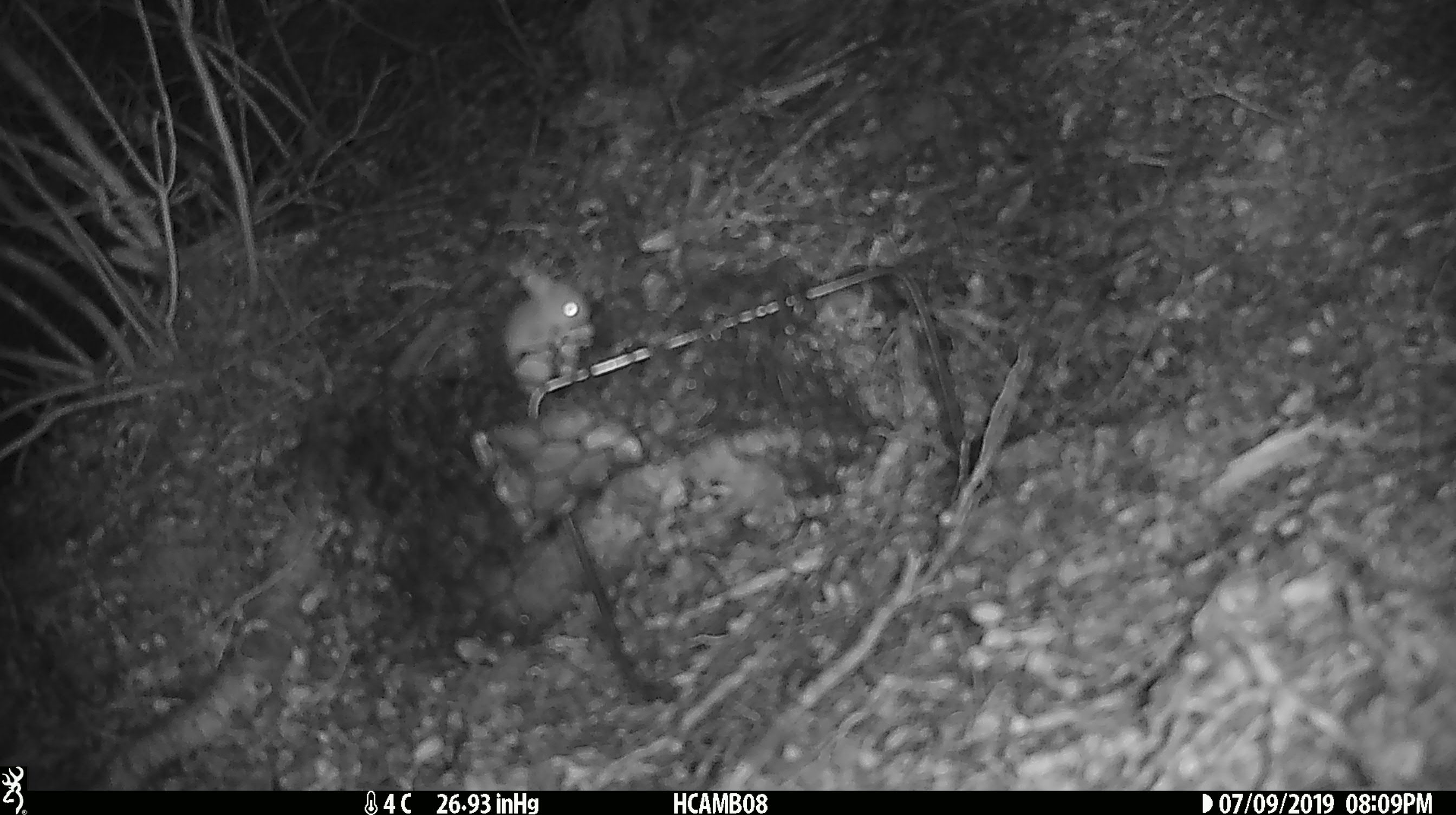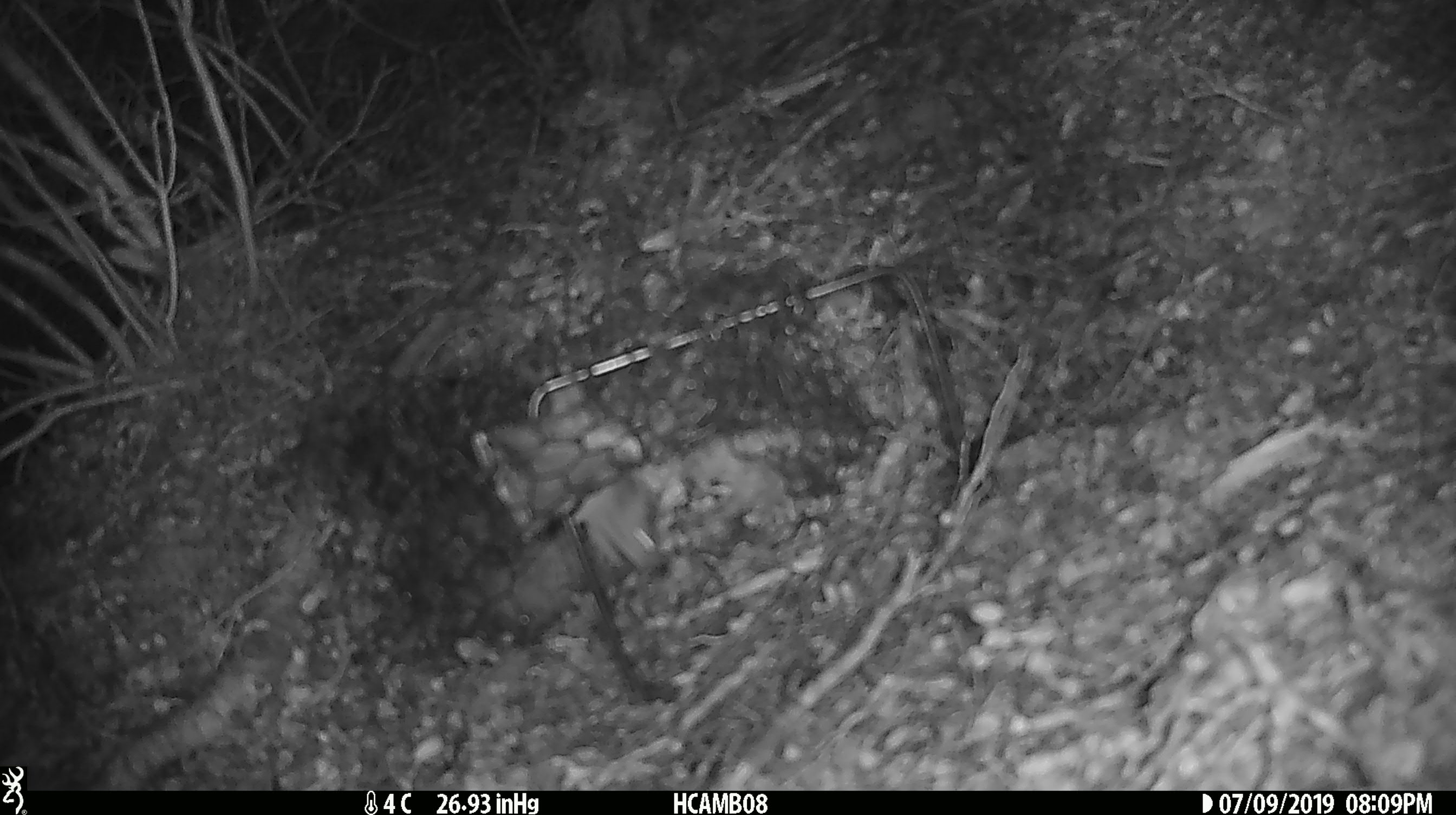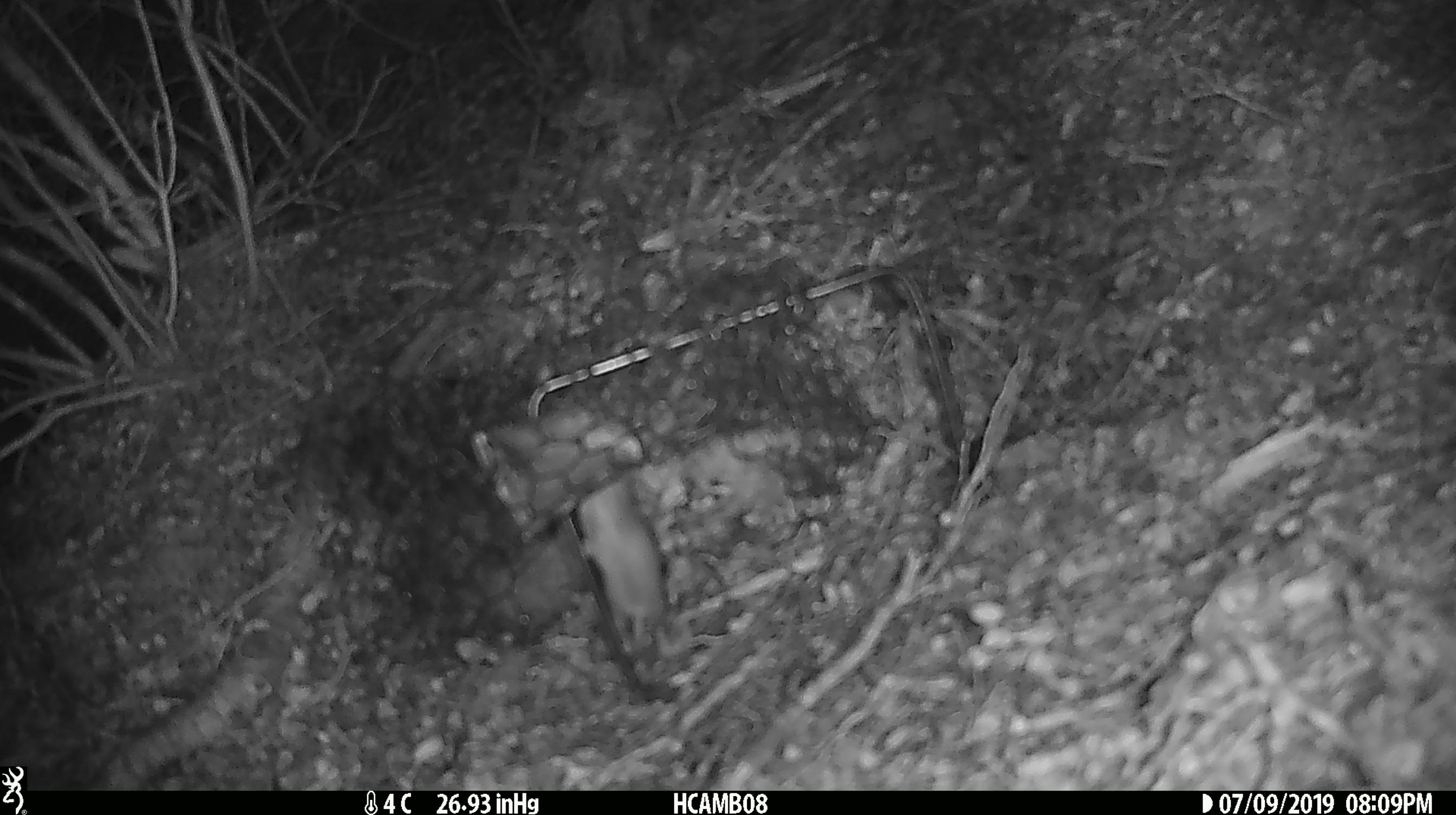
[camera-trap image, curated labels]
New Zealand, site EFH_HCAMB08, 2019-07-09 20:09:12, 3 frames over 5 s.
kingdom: Animalia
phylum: Chordata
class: Mammalia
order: Rodentia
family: Muridae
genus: Mus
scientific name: Mus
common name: mouse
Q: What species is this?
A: Mouse (Mus).